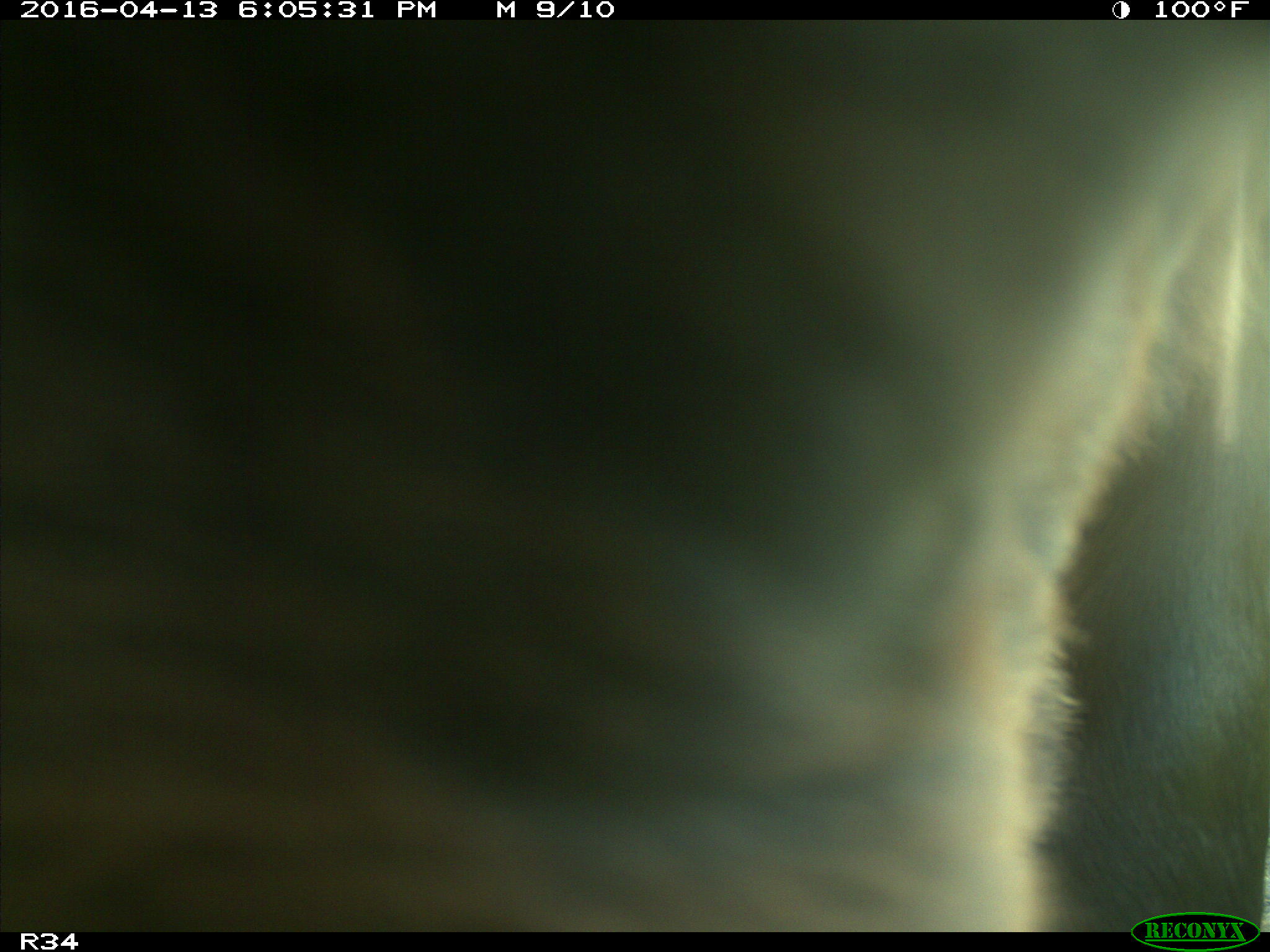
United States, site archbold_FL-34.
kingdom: Animalia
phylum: Chordata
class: Mammalia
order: Artiodactyla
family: Bovidae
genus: Bos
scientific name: Bos taurus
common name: domestic cow